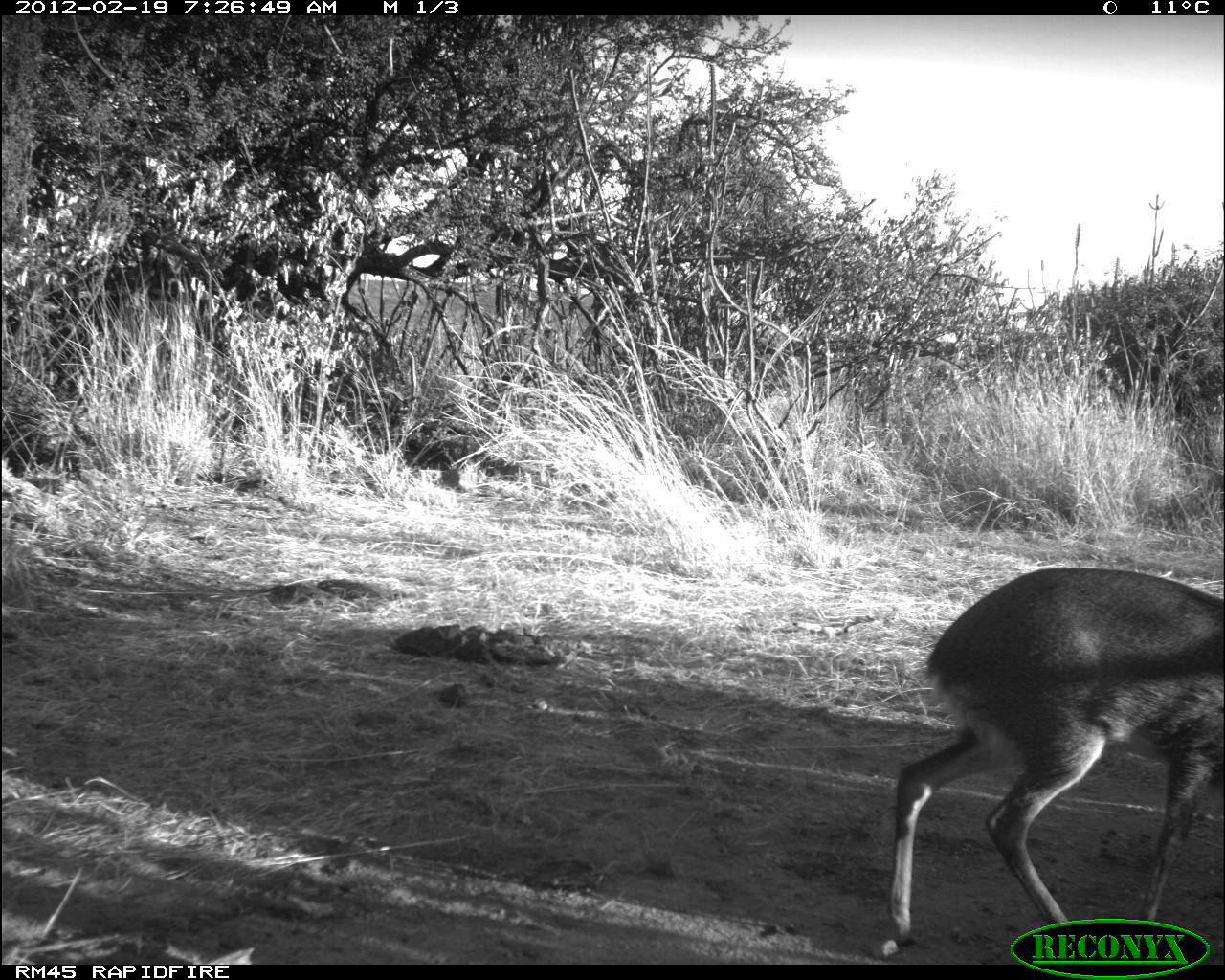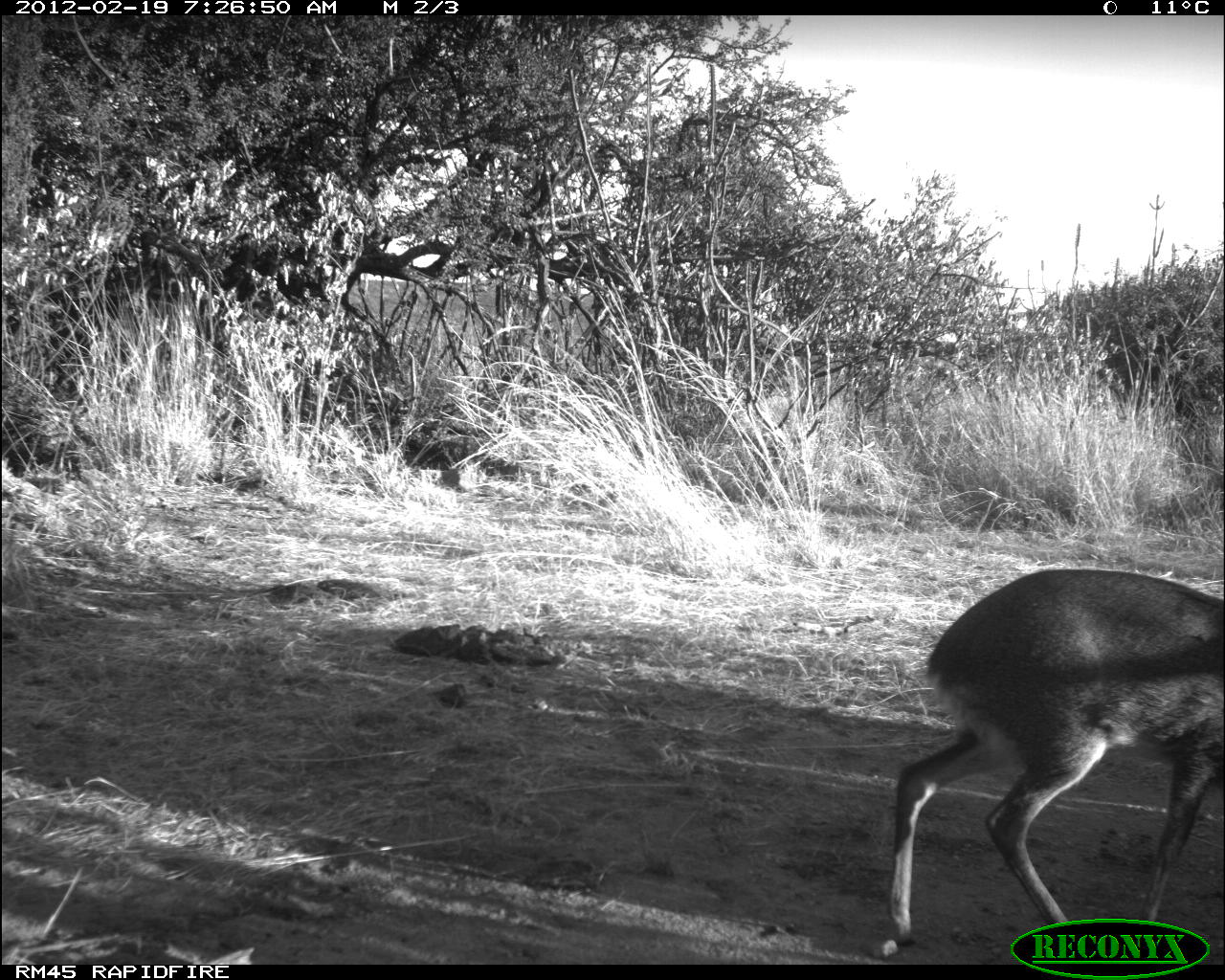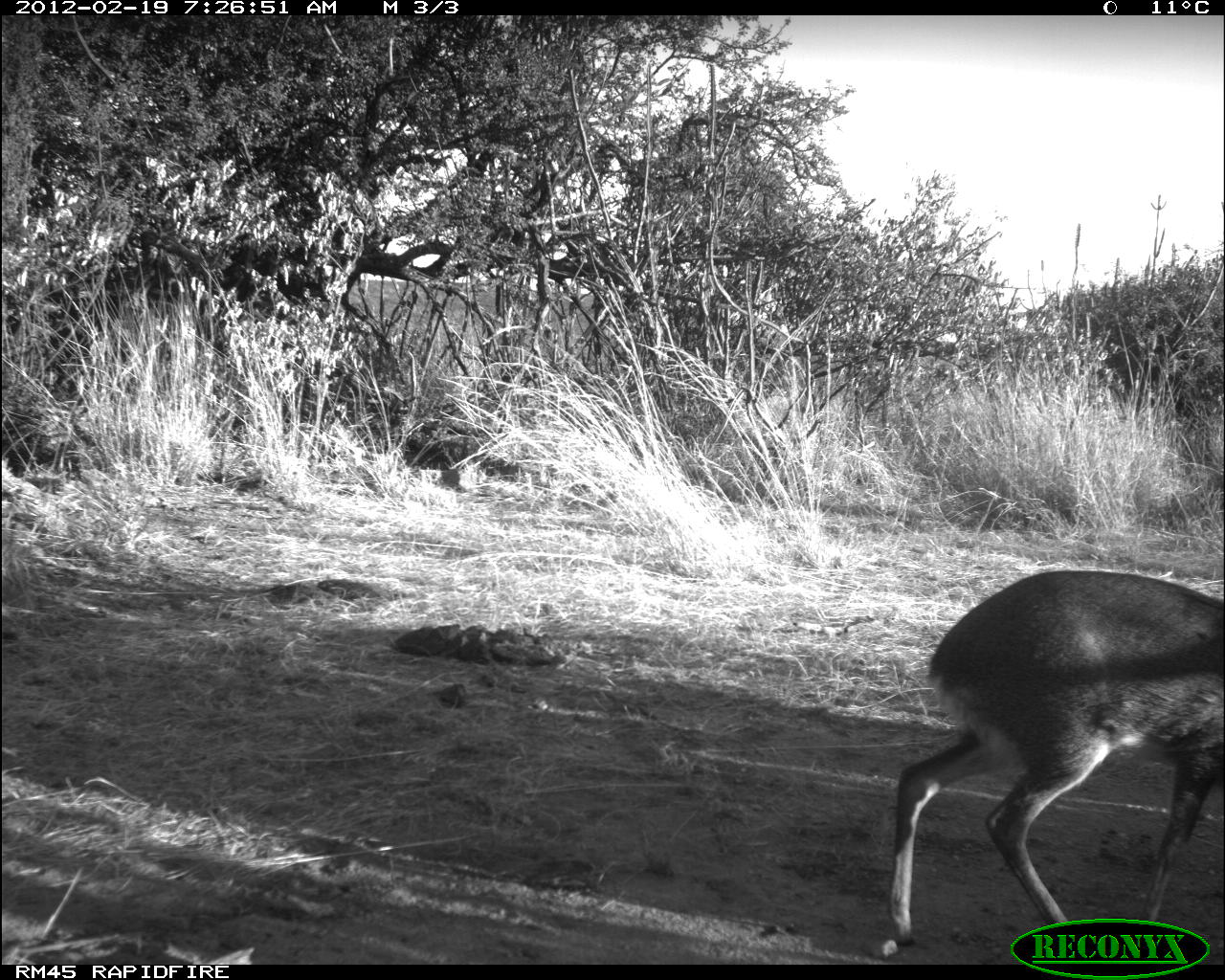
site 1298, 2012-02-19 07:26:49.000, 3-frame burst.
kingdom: Animalia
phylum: Chordata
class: Mammalia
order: Artiodactyla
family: Bovidae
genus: Madoqua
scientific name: Madoqua guentheri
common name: günther's dik-dik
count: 1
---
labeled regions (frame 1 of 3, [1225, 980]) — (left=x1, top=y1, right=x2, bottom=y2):
madoqua guentheri: (left=880, top=567, right=1225, bottom=947)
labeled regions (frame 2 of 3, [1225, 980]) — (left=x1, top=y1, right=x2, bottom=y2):
madoqua guentheri: (left=880, top=566, right=1225, bottom=951)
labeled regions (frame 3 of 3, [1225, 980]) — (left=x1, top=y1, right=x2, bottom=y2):
madoqua guentheri: (left=883, top=566, right=1225, bottom=942)